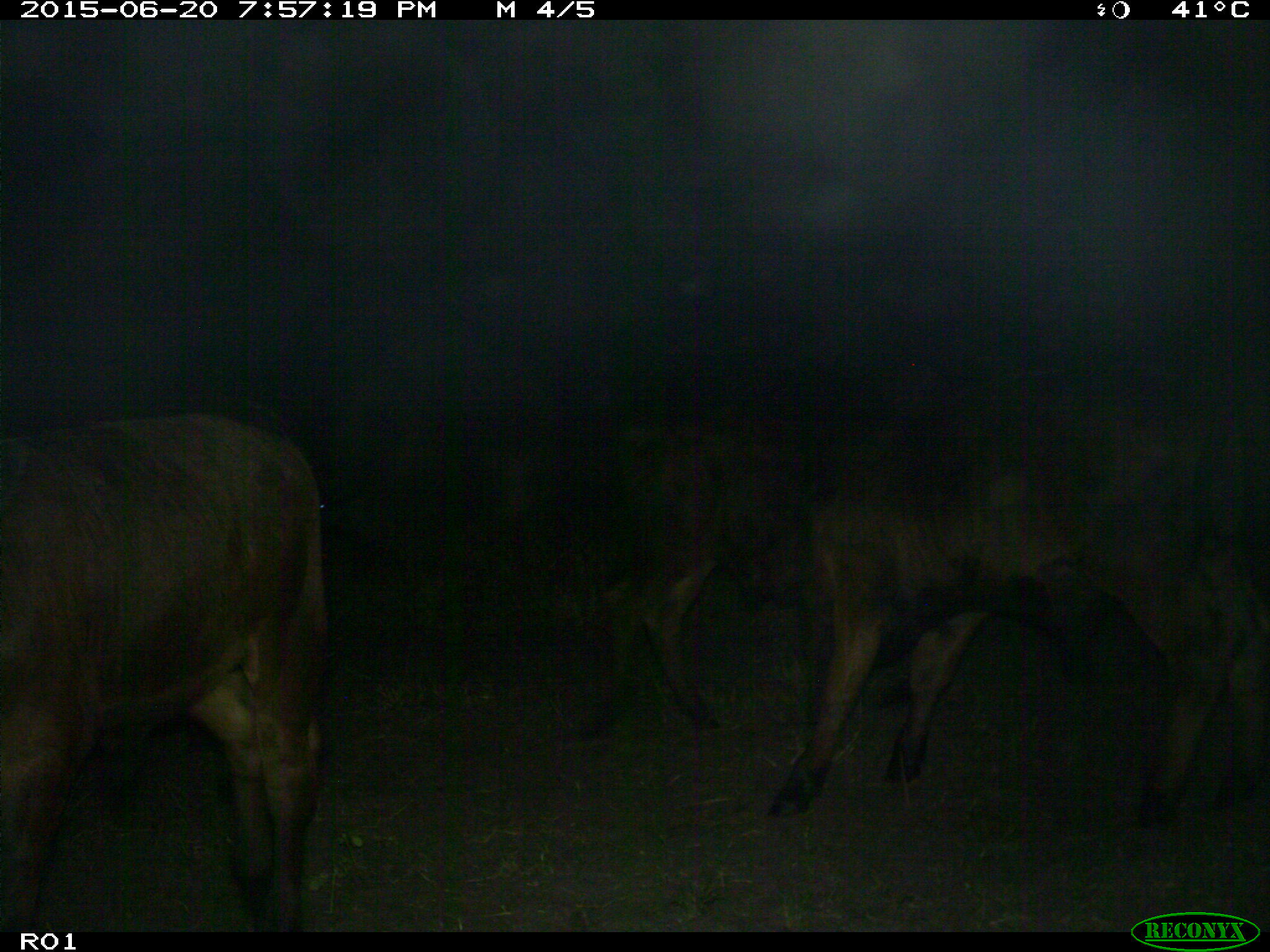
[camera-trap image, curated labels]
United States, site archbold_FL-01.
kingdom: Animalia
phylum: Chordata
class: Mammalia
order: Artiodactyla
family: Bovidae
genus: Bos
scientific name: Bos taurus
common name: domestic cow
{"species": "Bos taurus (domestic cow)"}